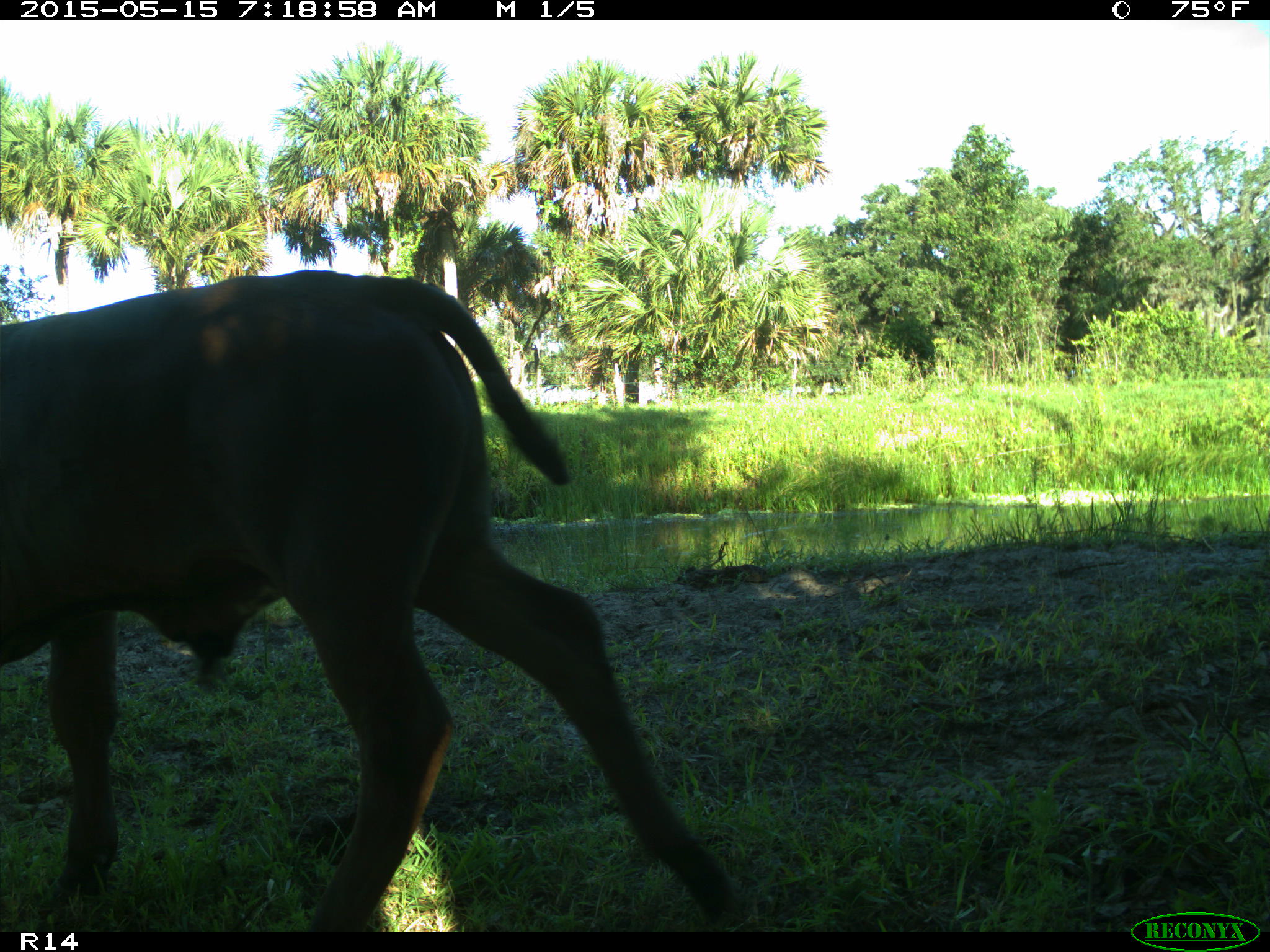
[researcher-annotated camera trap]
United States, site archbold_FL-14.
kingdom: Animalia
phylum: Chordata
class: Mammalia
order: Artiodactyla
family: Bovidae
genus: Bos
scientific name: Bos taurus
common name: domestic cow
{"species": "Bos taurus (domestic cow)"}